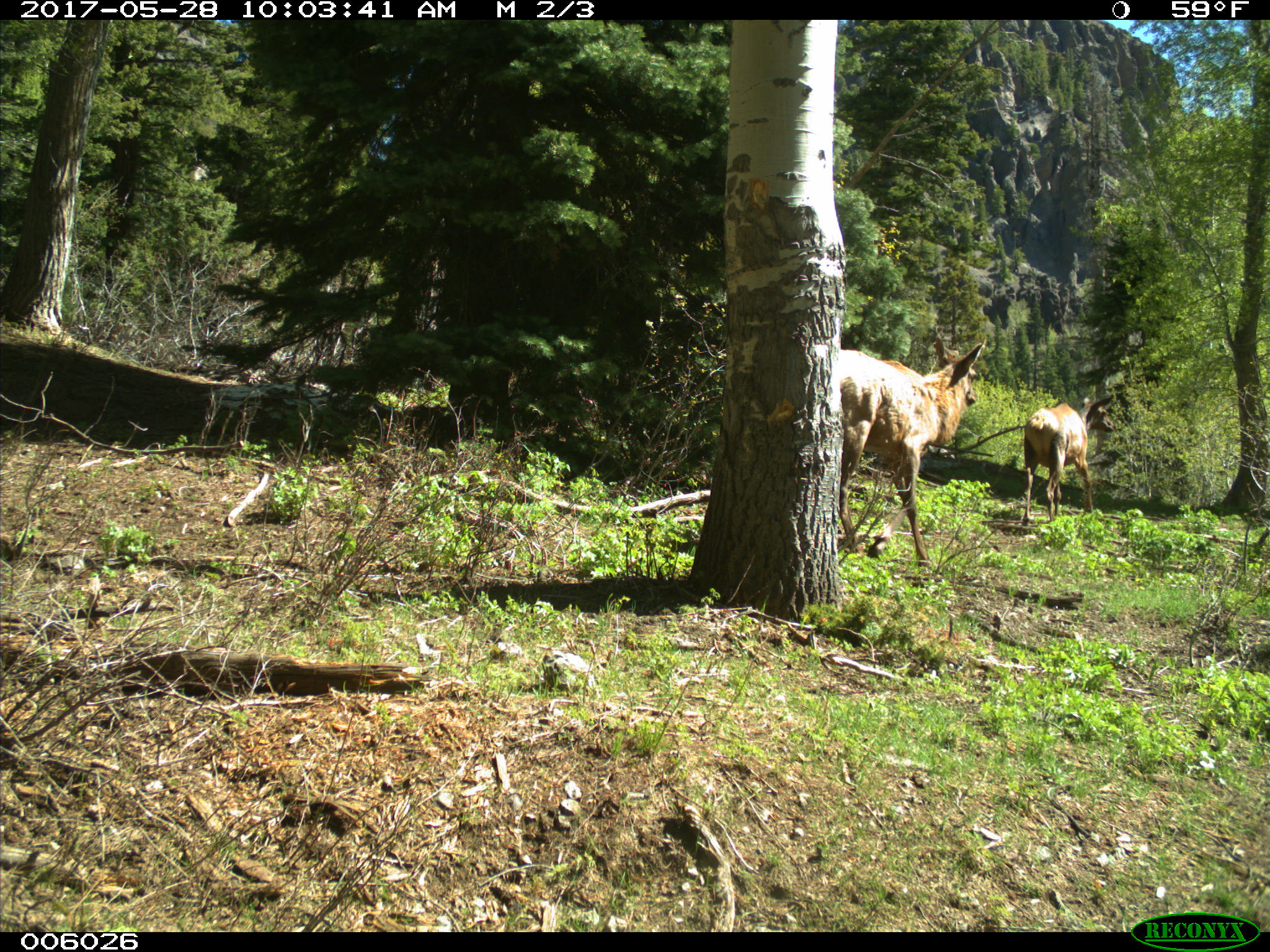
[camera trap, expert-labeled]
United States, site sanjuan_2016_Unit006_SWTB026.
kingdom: Animalia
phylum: Chordata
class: Mammalia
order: Artiodactyla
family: Cervidae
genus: Cervus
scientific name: Cervus elaphus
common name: red deer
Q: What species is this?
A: Cervus elaphus (red deer).